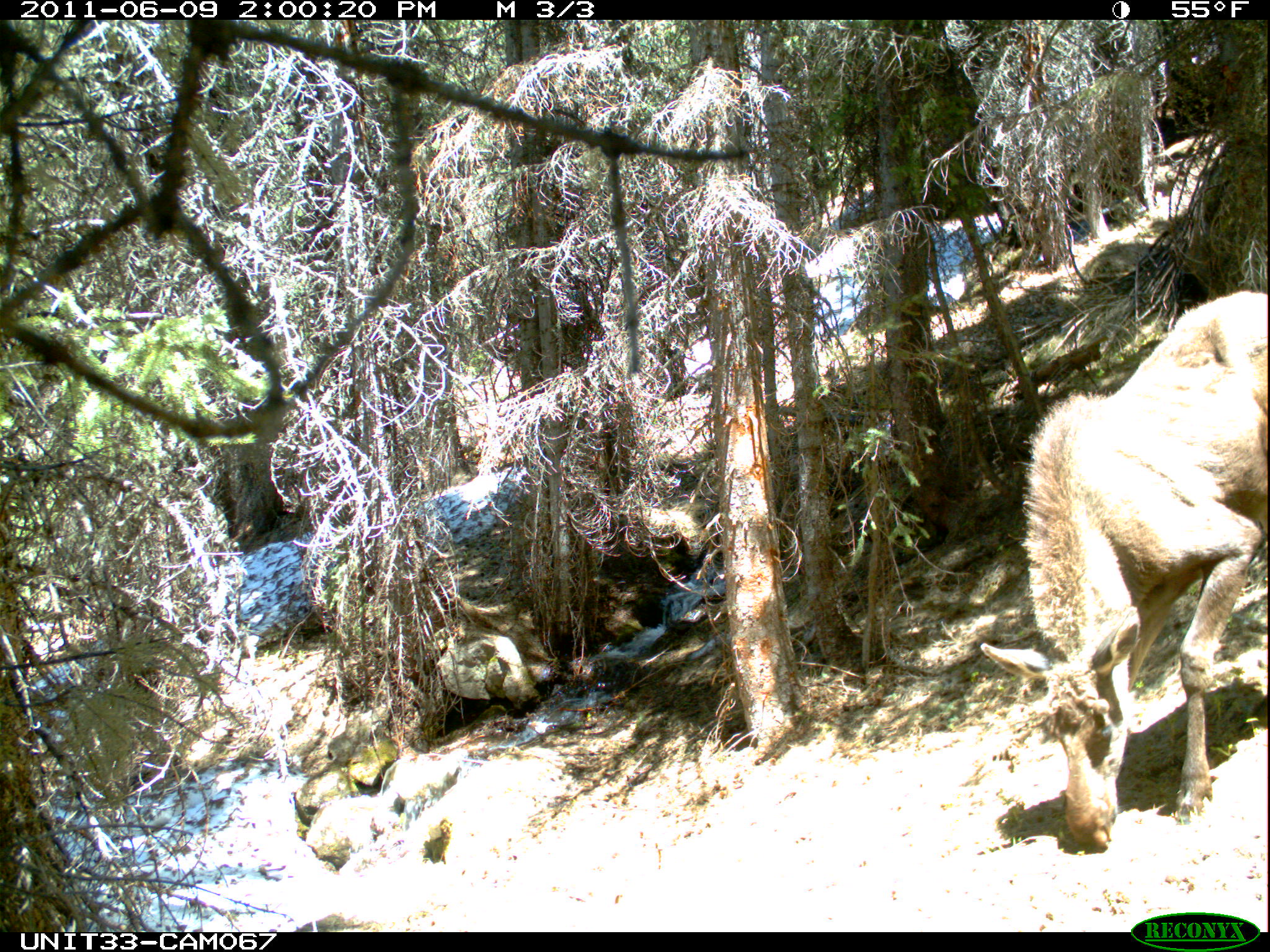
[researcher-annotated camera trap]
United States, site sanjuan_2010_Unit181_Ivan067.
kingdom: Animalia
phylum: Chordata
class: Mammalia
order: Artiodactyla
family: Cervidae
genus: Alces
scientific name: Alces alces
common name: moose